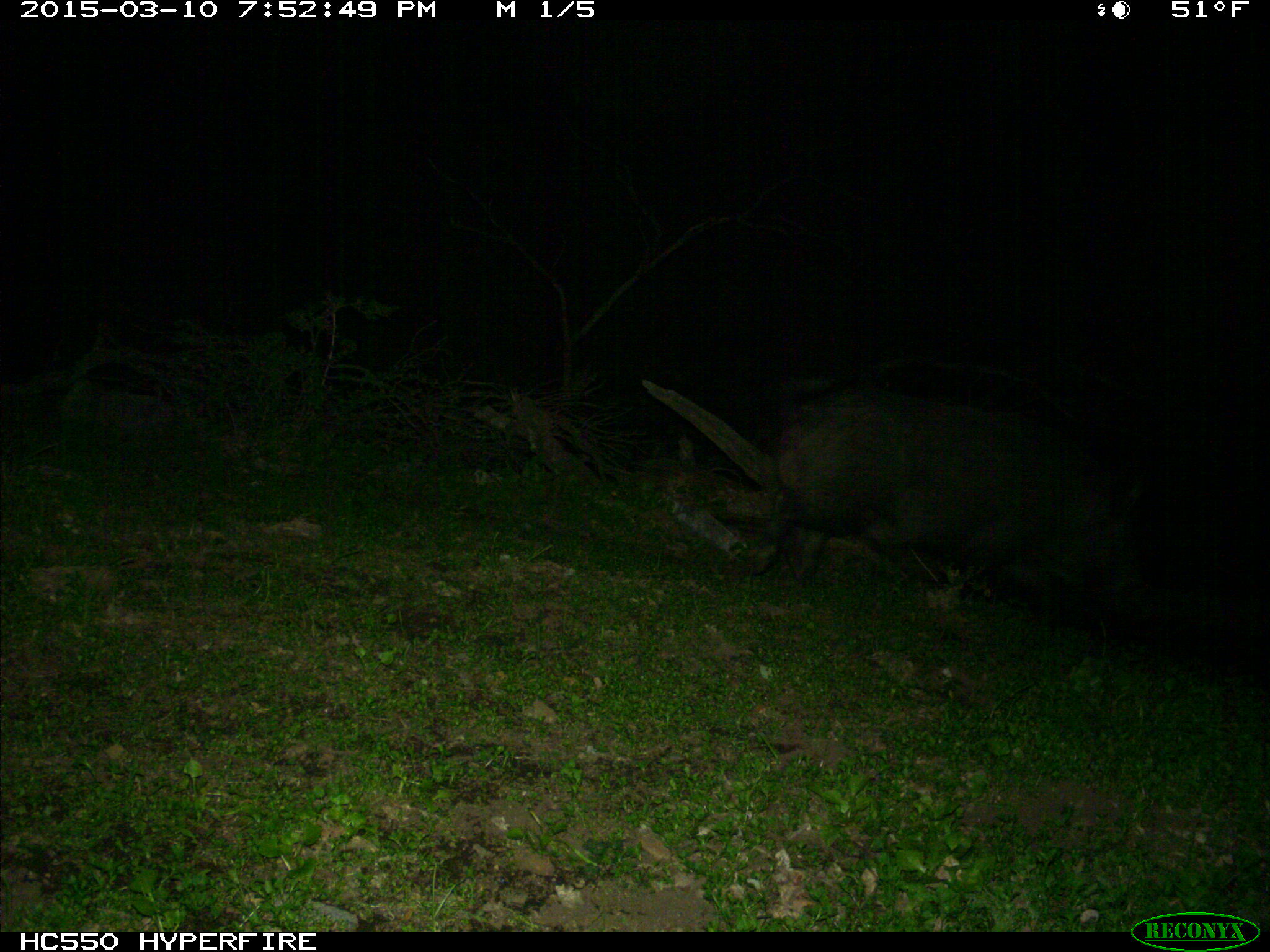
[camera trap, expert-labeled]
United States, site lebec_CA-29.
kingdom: Animalia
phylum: Chordata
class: Mammalia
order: Artiodactyla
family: Suidae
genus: Sus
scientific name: Sus scrofa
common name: wild boar